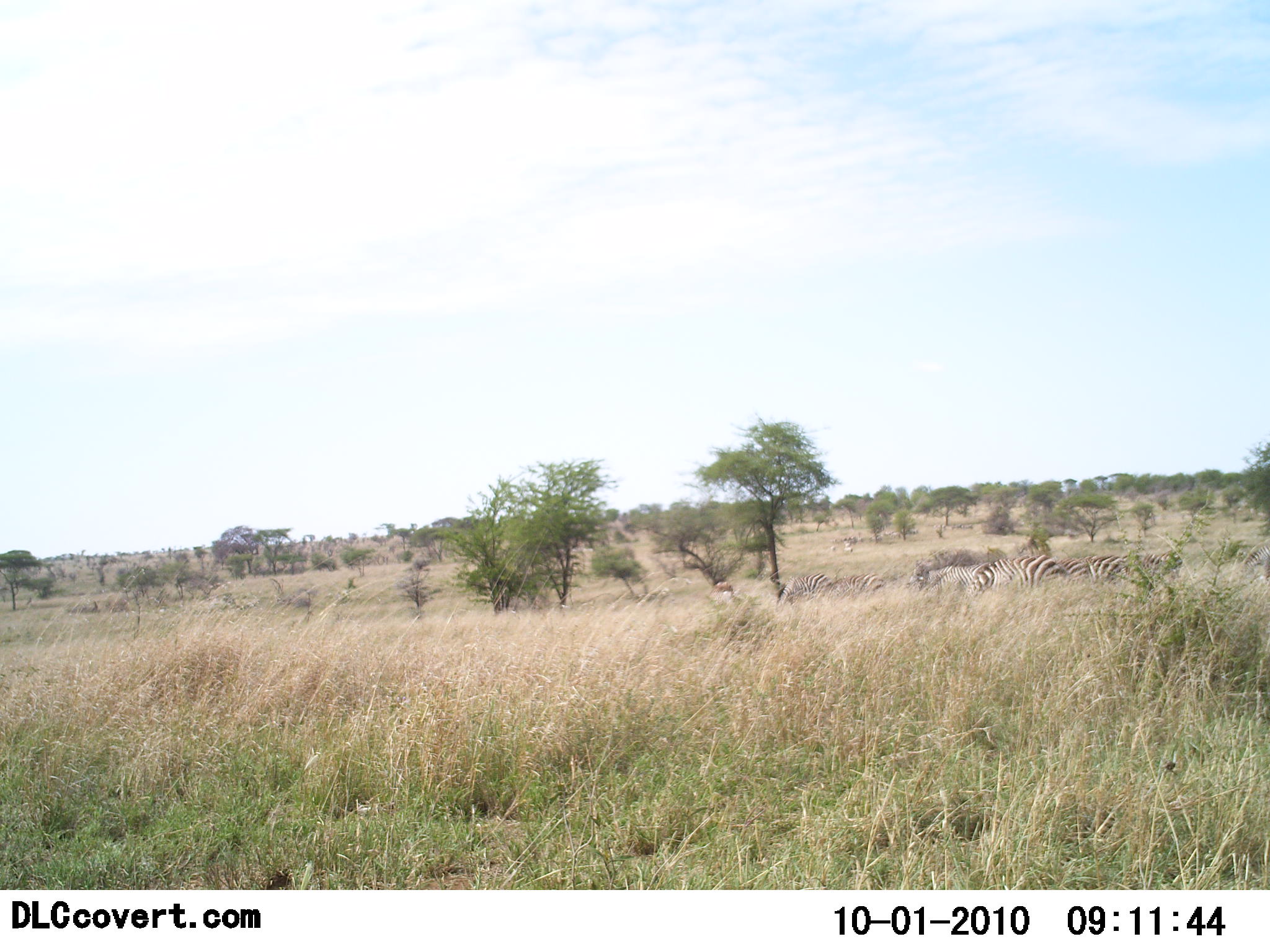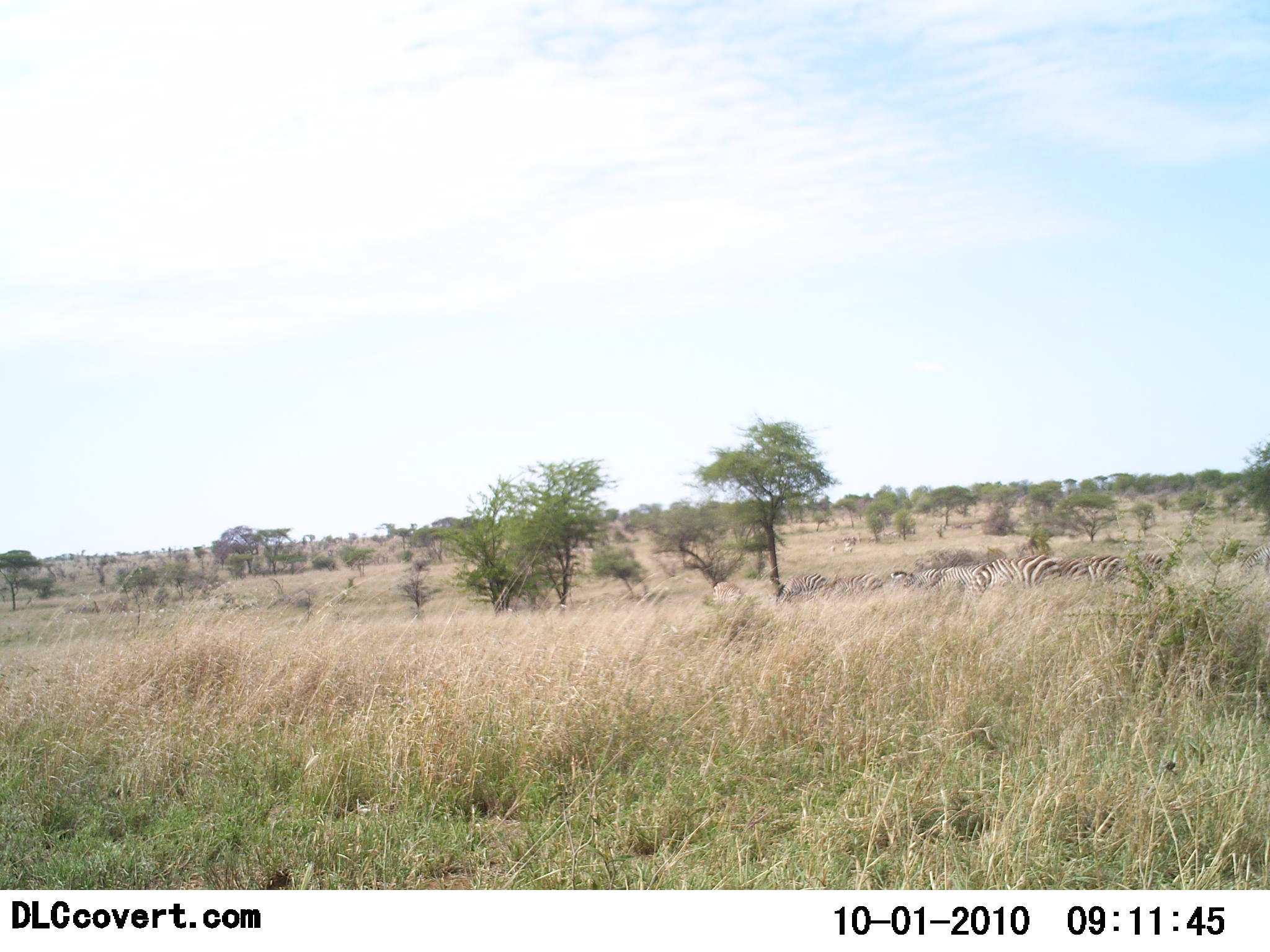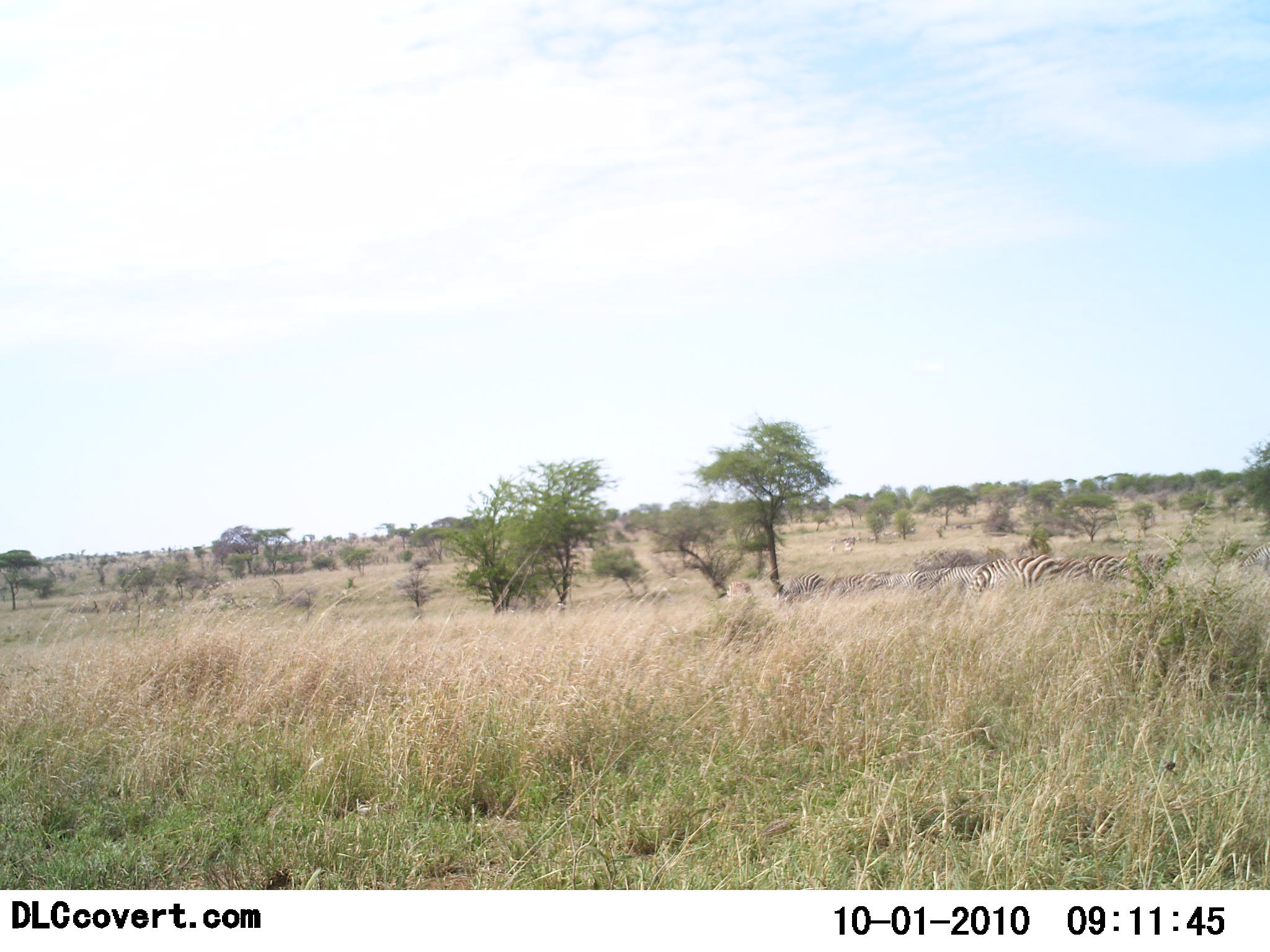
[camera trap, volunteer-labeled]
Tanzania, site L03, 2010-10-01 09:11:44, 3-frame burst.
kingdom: Animalia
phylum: Chordata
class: Mammalia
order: Perissodactyla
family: Equidae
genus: Equus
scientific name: Equus quagga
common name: plains zebra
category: zebra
Zebra (plains zebra) (Equus quagga), count 7. Behavior (volunteer vote fractions): standing 44%, resting 0%, moving 38%, interacting 6%. Young present (vote fraction): 0%. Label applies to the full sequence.